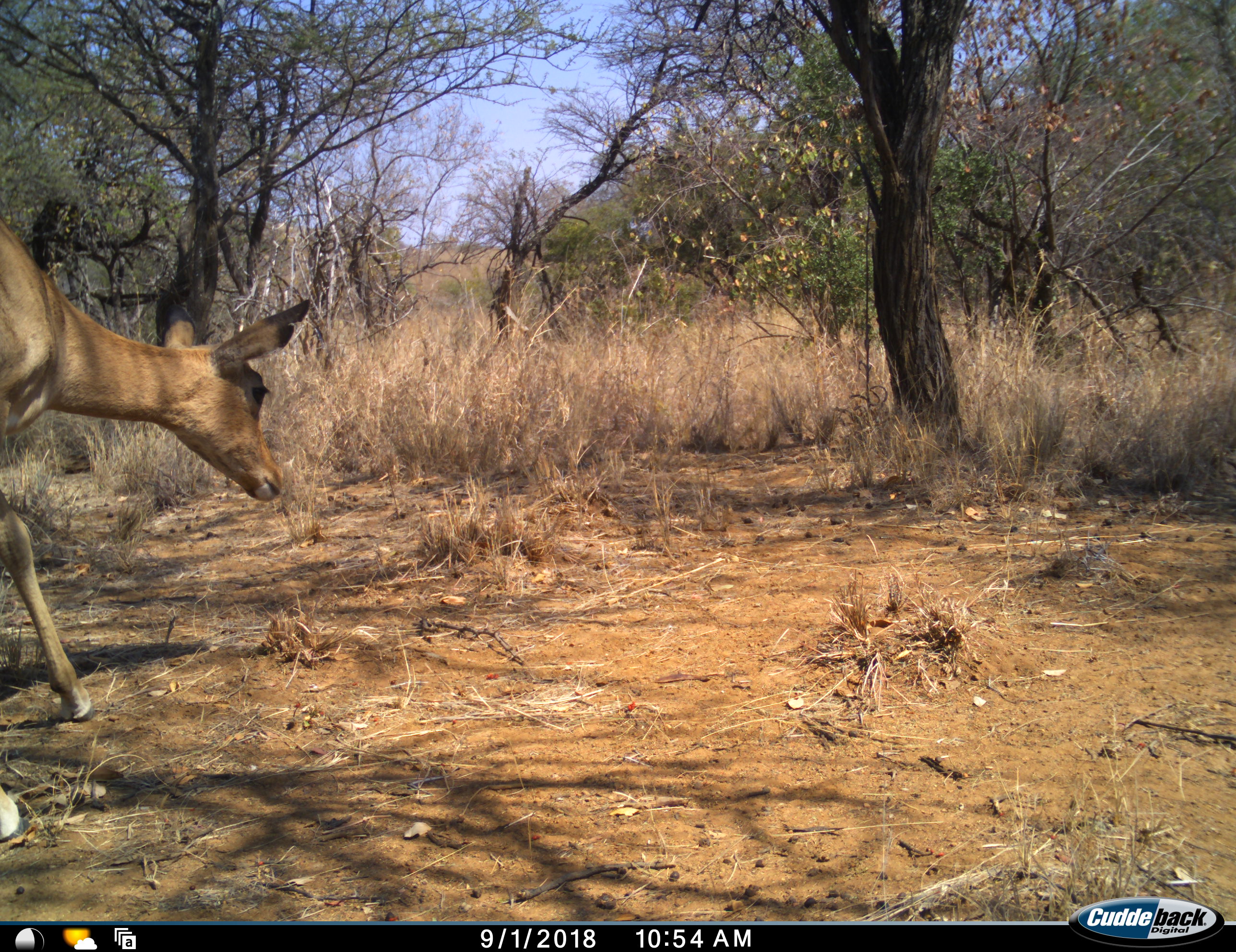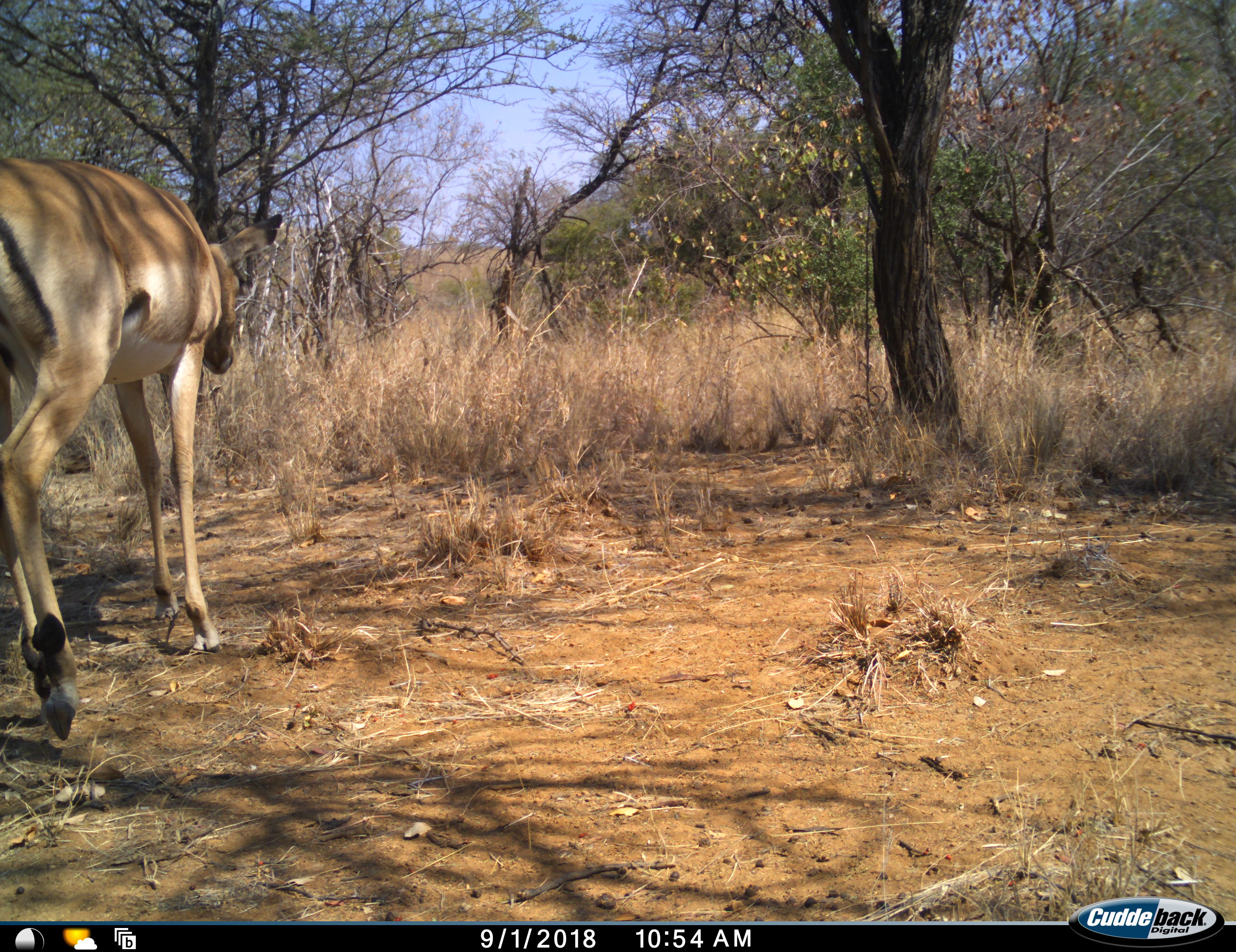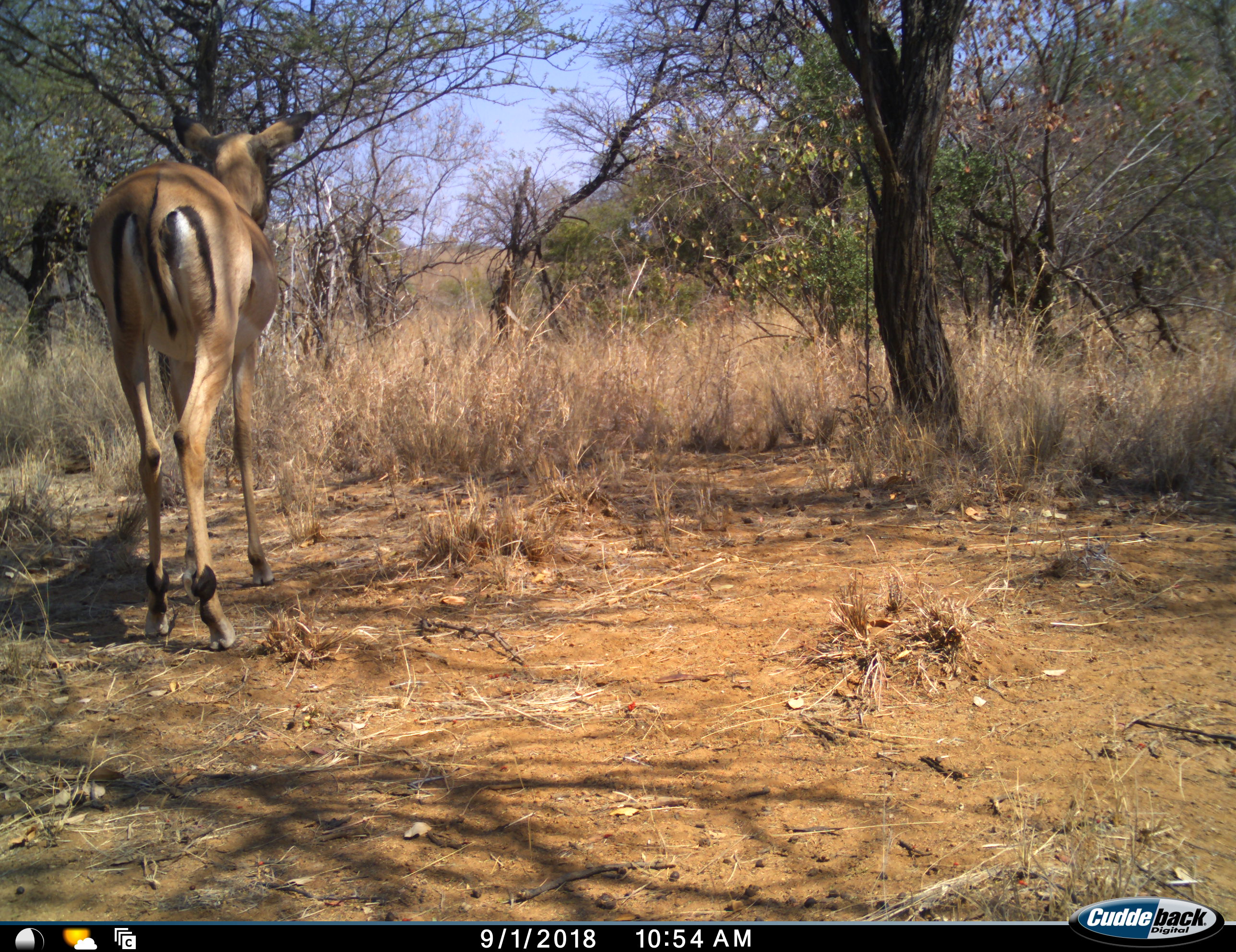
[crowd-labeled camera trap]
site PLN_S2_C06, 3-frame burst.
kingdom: Animalia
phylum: Chordata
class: Mammalia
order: Artiodactyla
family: Bovidae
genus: Aepyceros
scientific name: Aepyceros melampus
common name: impala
Impala (Aepyceros melampus), count 1. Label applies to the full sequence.